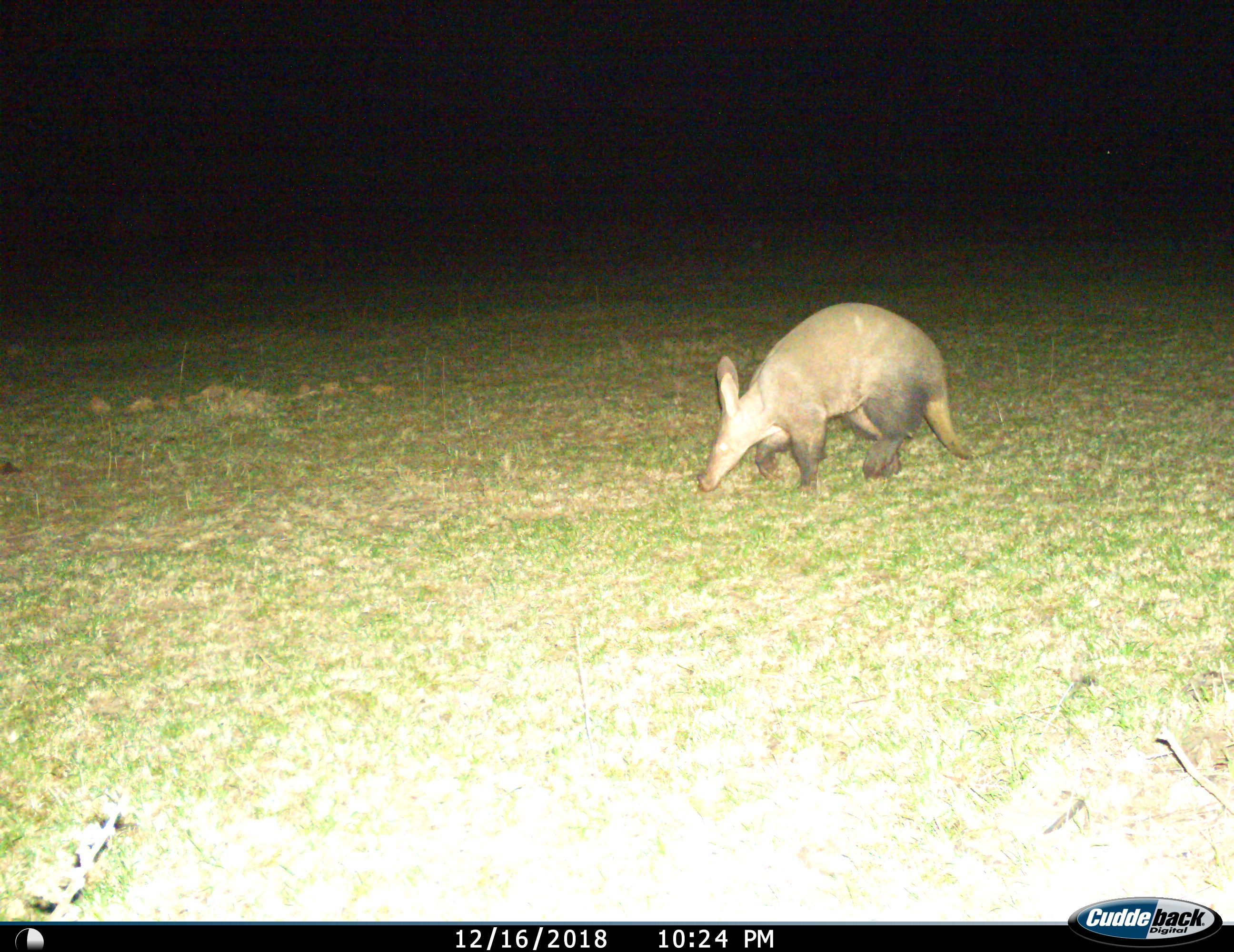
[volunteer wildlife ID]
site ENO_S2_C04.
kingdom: Animalia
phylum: Chordata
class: Mammalia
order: Tubulidentata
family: Orycteropodidae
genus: Orycteropus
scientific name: Orycteropus afer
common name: aardvark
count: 1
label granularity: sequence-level